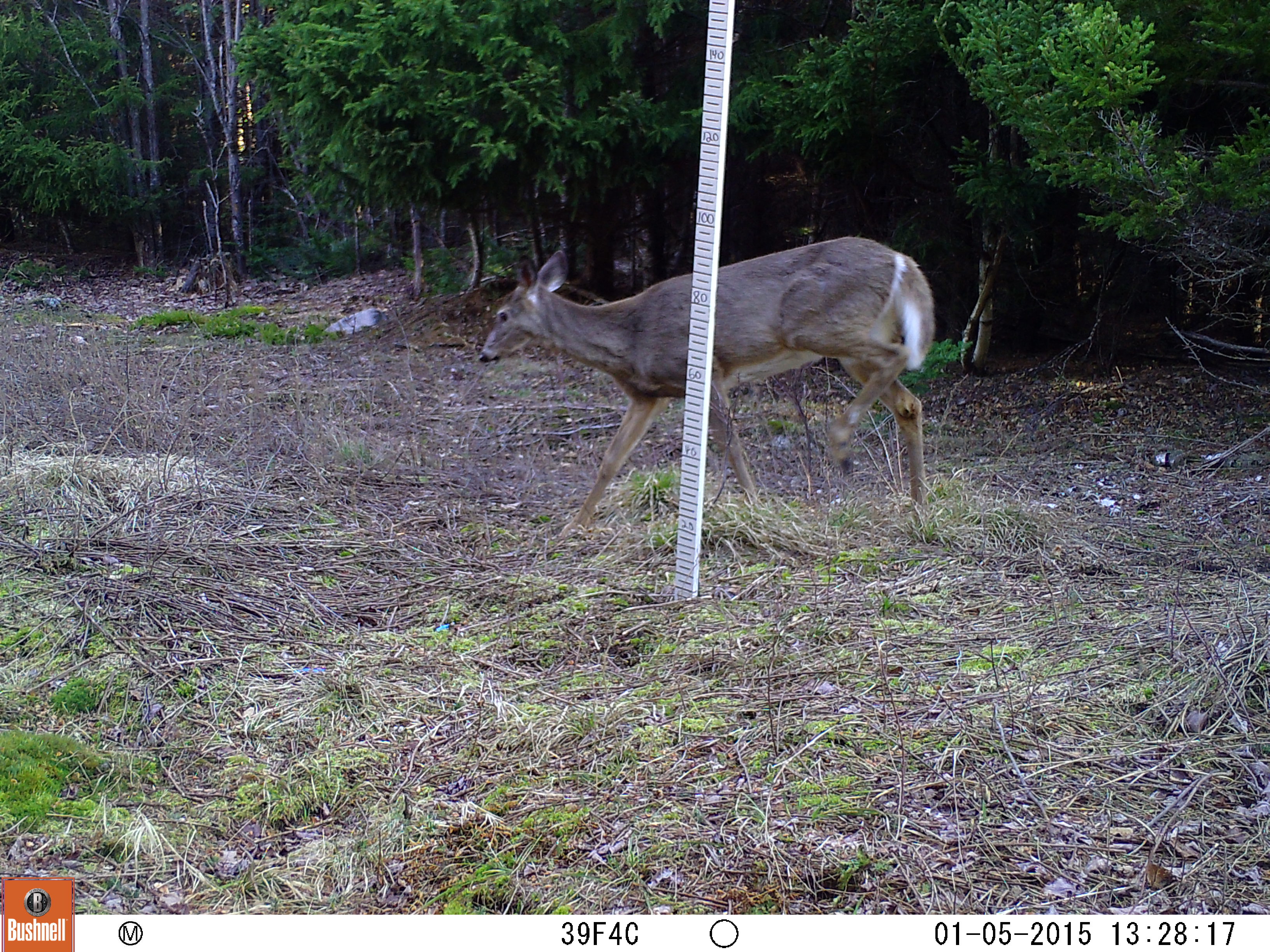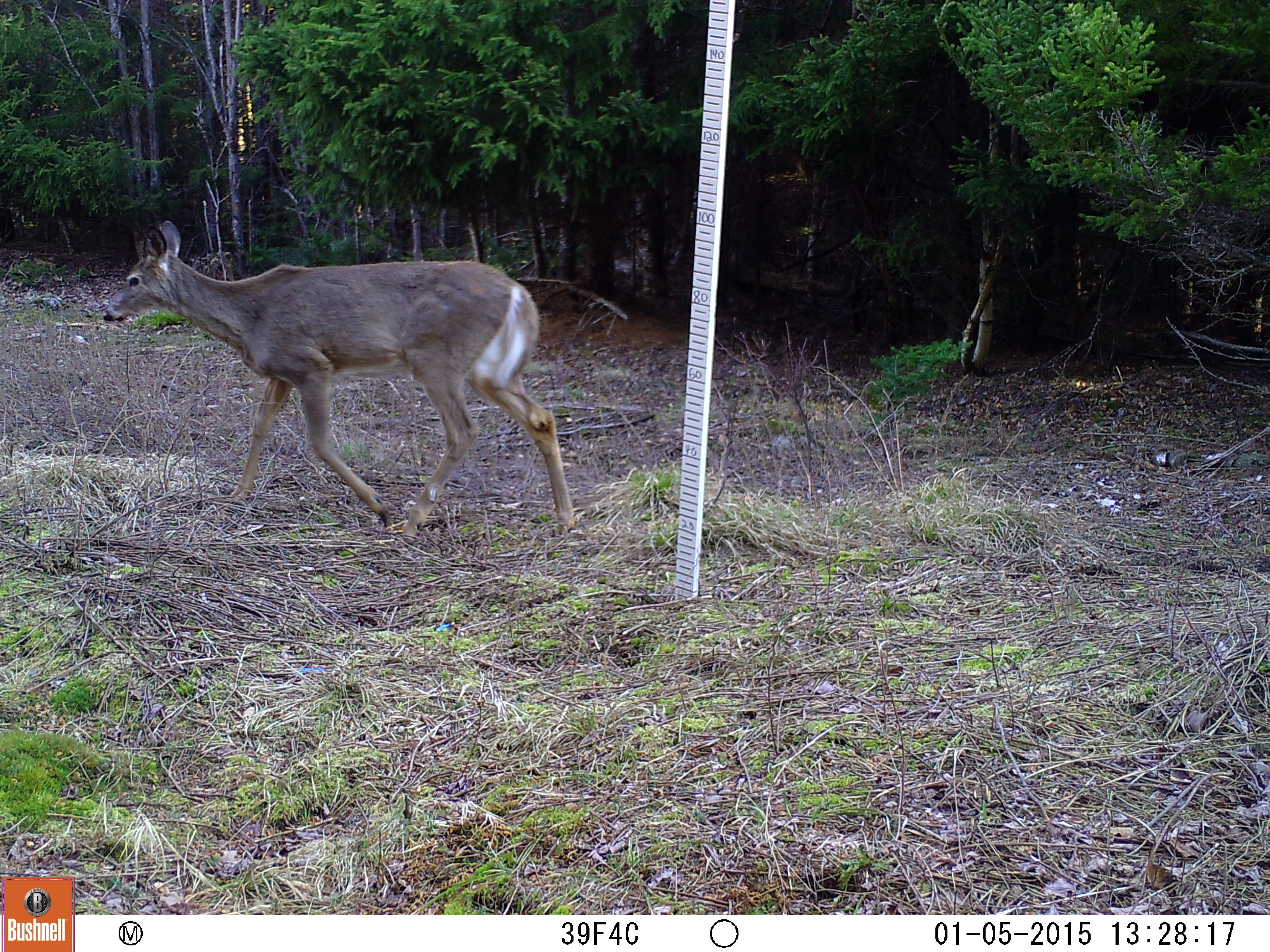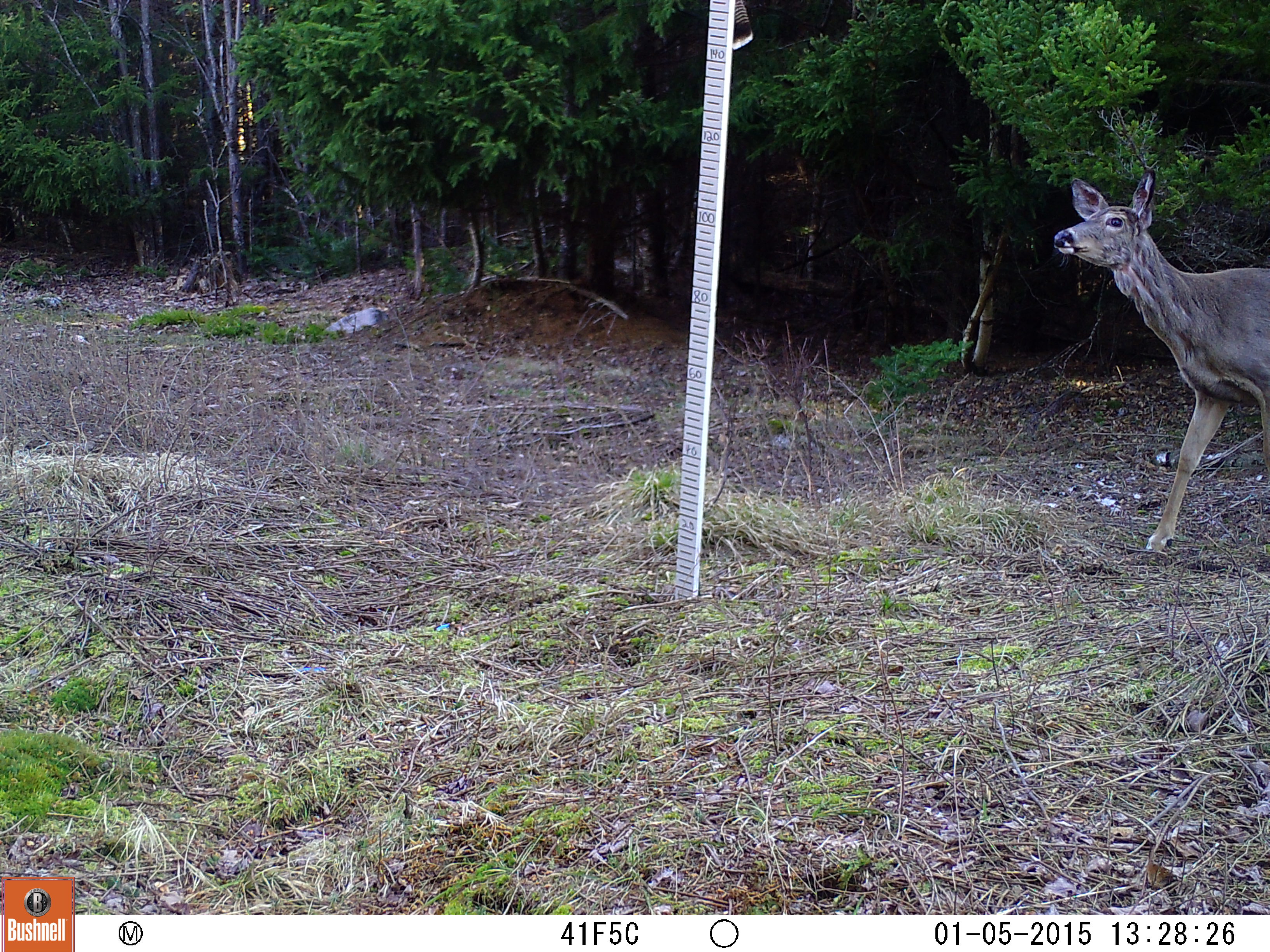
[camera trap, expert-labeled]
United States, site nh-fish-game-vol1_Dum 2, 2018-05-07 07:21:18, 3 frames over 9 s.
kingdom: Animalia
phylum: Chordata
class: Mammalia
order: Artiodactyla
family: Cervidae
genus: Odocoileus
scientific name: Odocoileus virginianus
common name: white-tailed deer